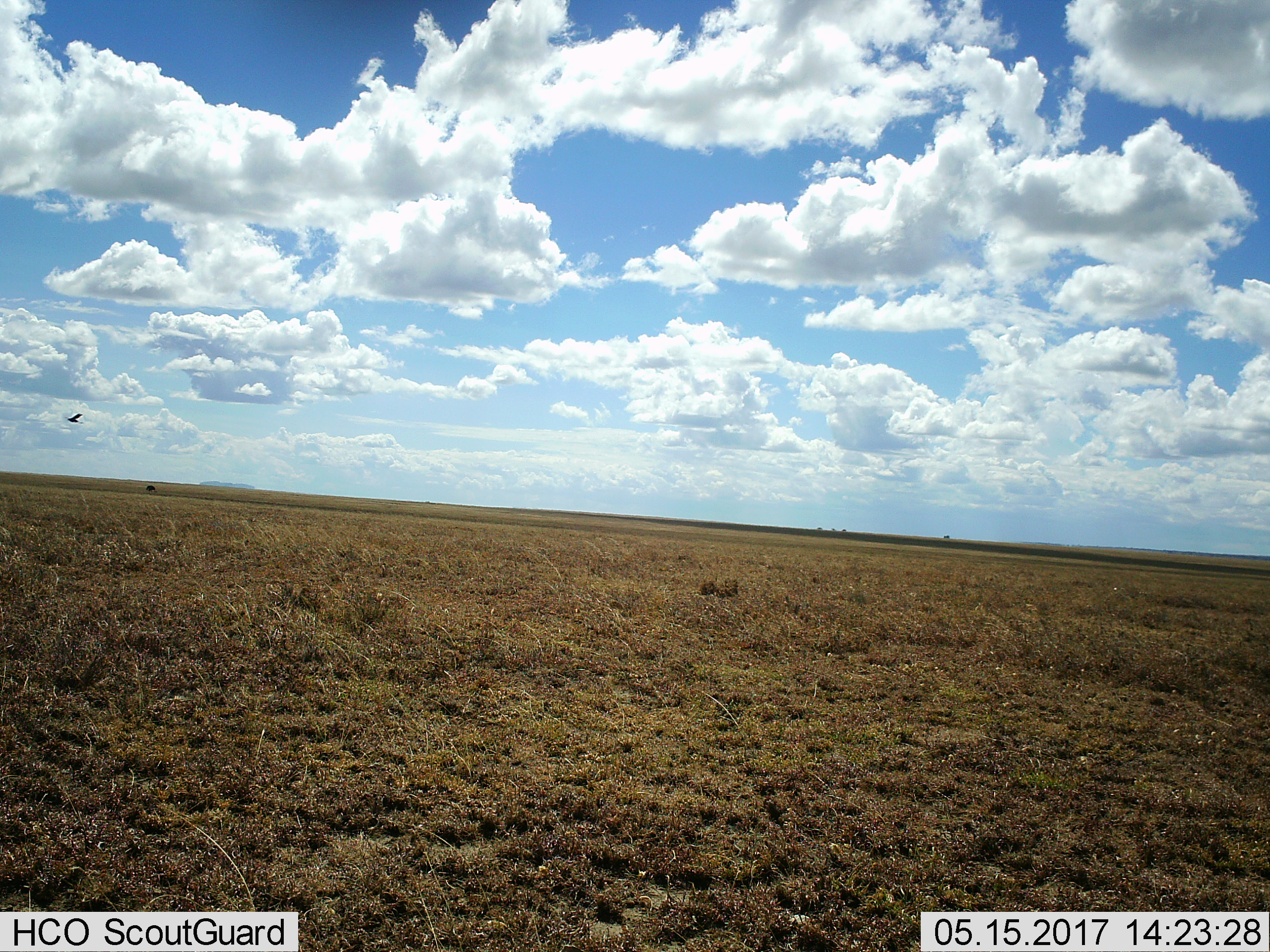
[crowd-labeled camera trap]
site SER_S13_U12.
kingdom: Animalia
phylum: Chordata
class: Aves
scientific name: Aves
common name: bird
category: birdother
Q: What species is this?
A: Birdother (bird) (Aves).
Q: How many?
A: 1.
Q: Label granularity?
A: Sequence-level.